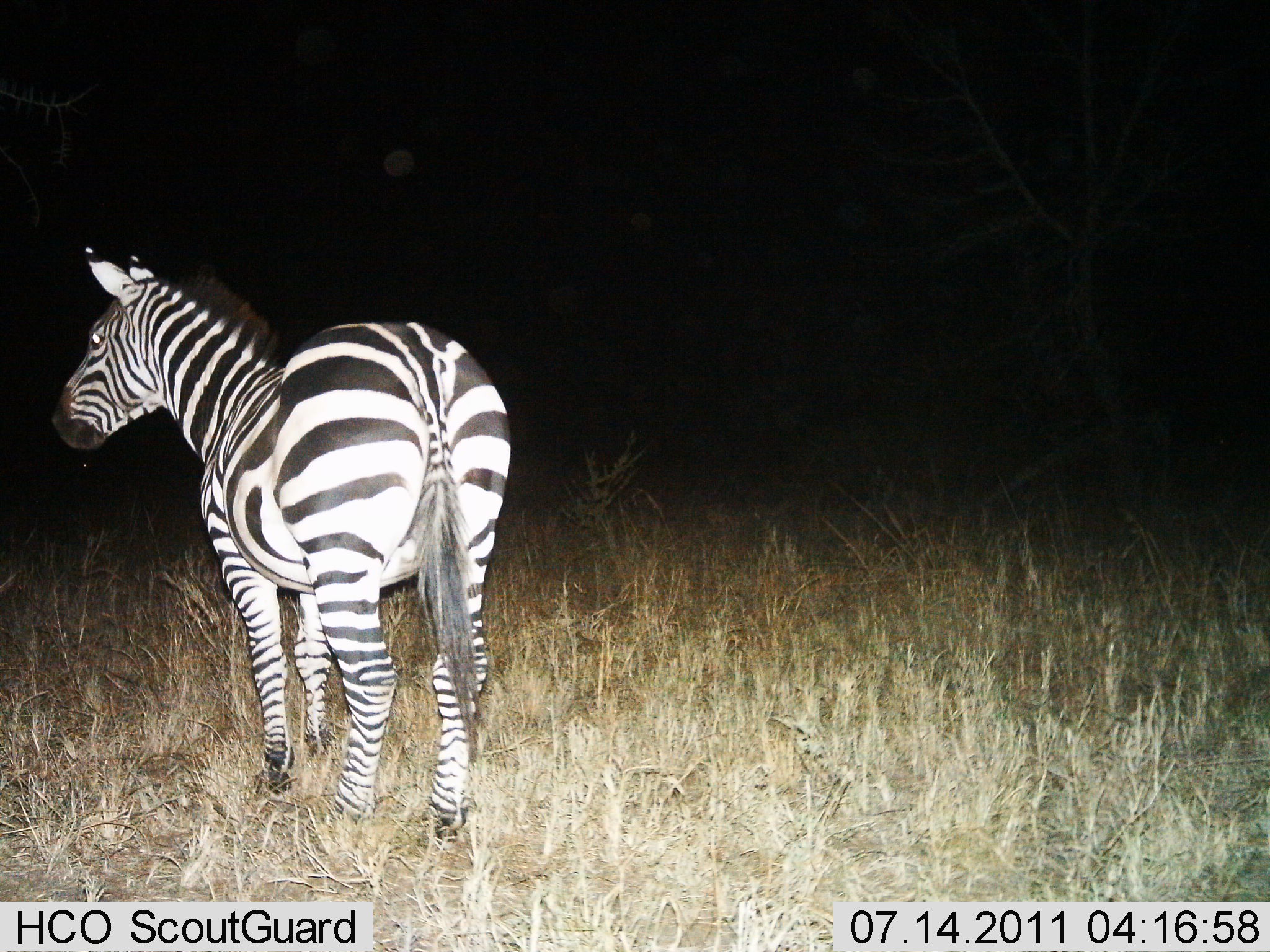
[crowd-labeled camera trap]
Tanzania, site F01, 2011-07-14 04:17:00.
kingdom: Animalia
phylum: Chordata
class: Mammalia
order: Perissodactyla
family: Equidae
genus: Equus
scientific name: Equus quagga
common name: plains zebra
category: zebra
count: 1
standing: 92%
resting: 0%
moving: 8%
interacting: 0%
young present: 0%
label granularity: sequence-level